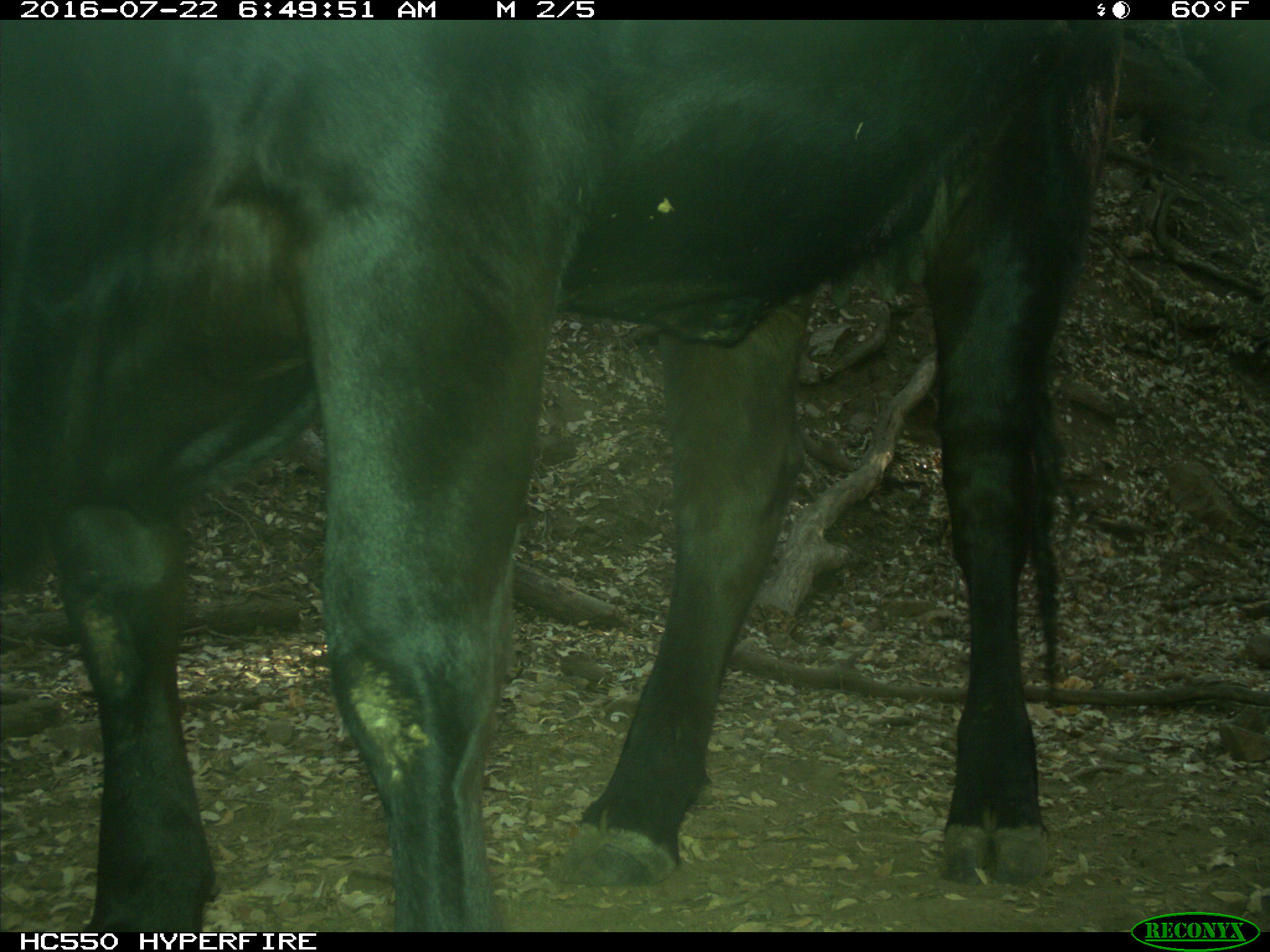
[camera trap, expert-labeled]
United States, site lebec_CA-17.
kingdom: Animalia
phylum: Chordata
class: Mammalia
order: Artiodactyla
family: Bovidae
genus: Bos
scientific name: Bos taurus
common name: domestic cow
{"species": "Bos taurus (domestic cow)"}